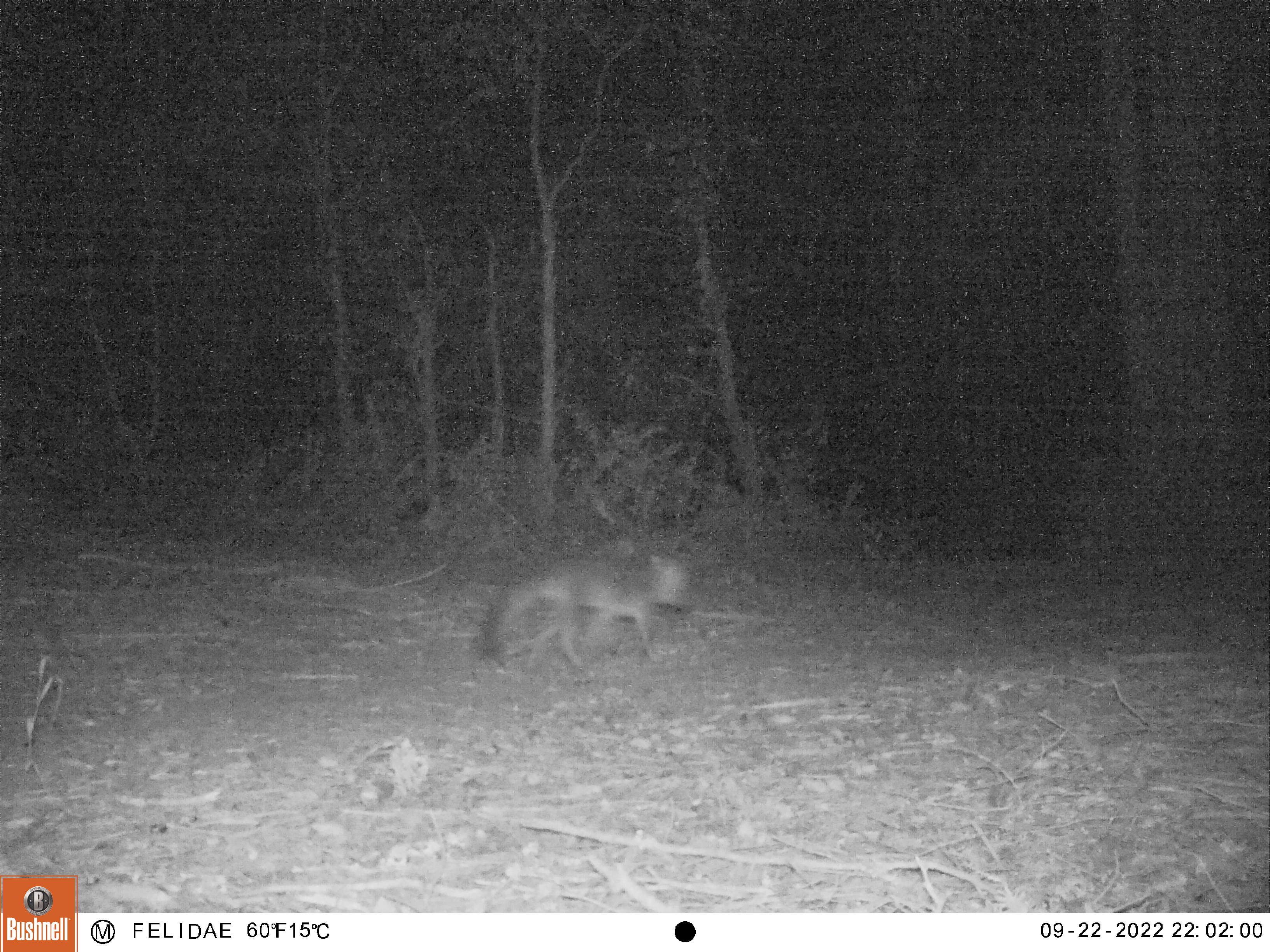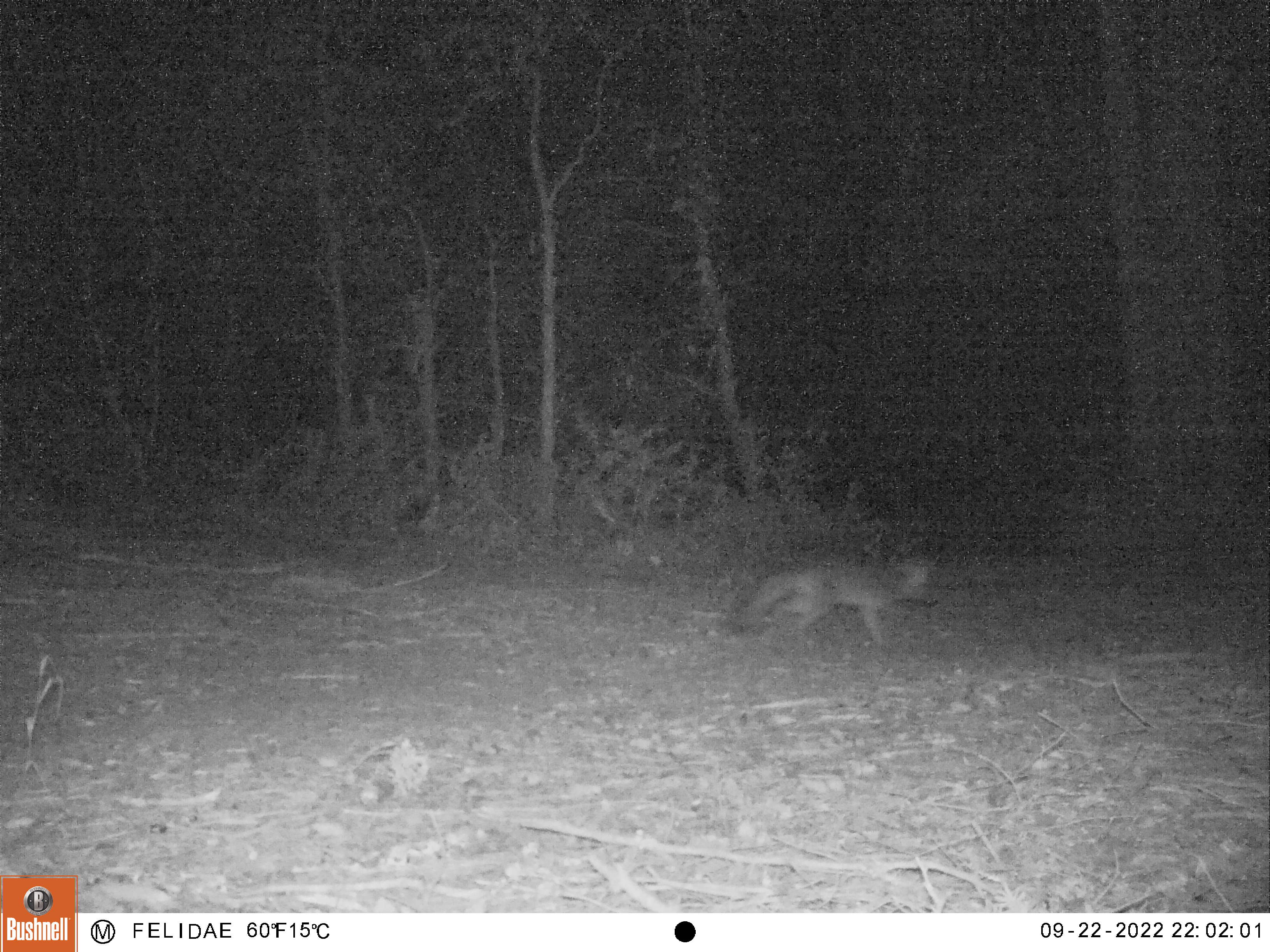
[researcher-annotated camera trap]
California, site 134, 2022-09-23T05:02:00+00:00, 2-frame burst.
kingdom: Animalia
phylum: Chordata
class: Mammalia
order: Carnivora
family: Canidae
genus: Urocyon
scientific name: Urocyon cinereoargenteus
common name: gray fox